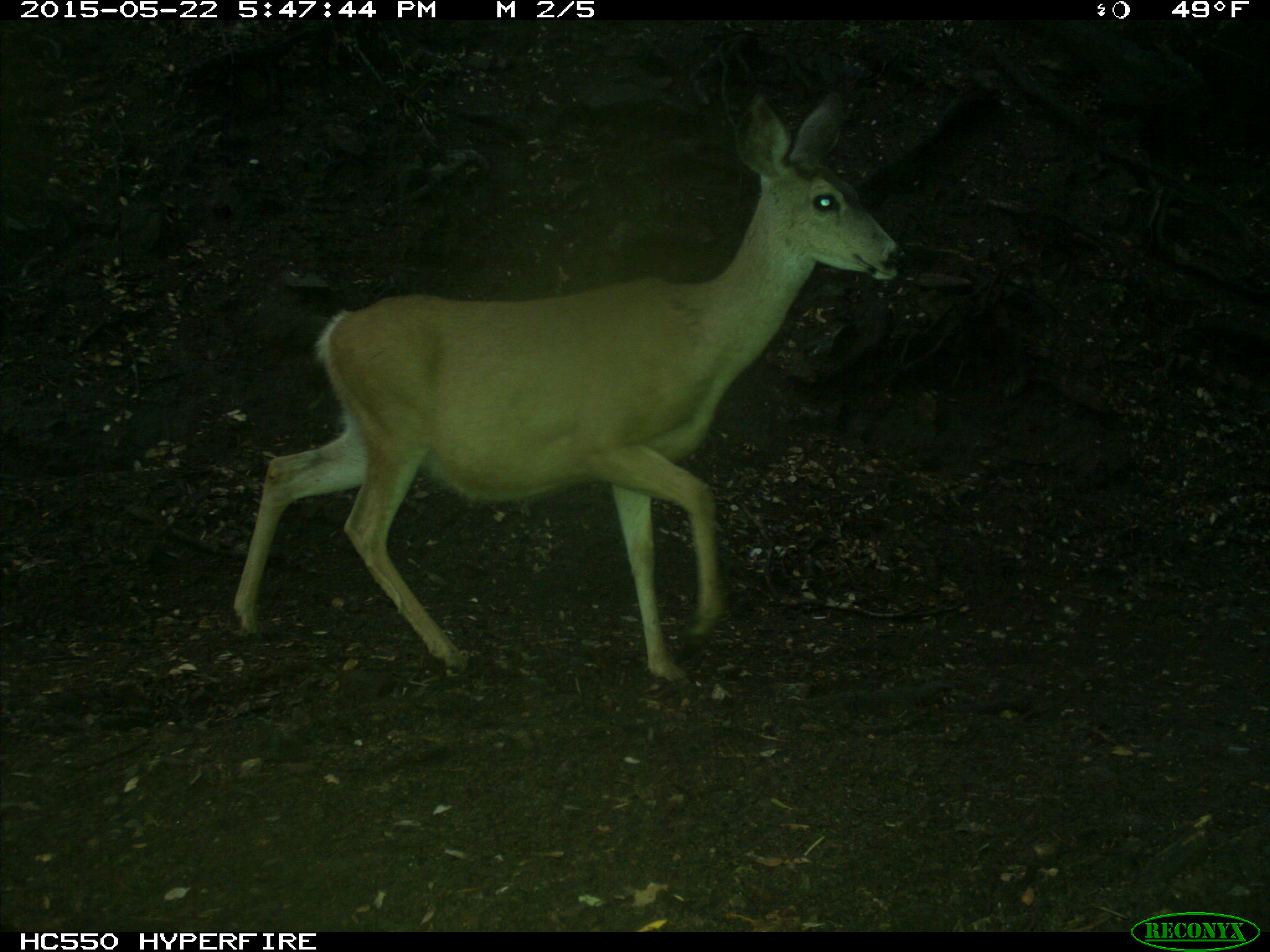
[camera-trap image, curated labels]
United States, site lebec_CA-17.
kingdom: Animalia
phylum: Chordata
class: Mammalia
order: Artiodactyla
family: Cervidae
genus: Odocoileus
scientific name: Odocoileus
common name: deer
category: unidentified deer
Unidentified deer (deer) (Odocoileus).